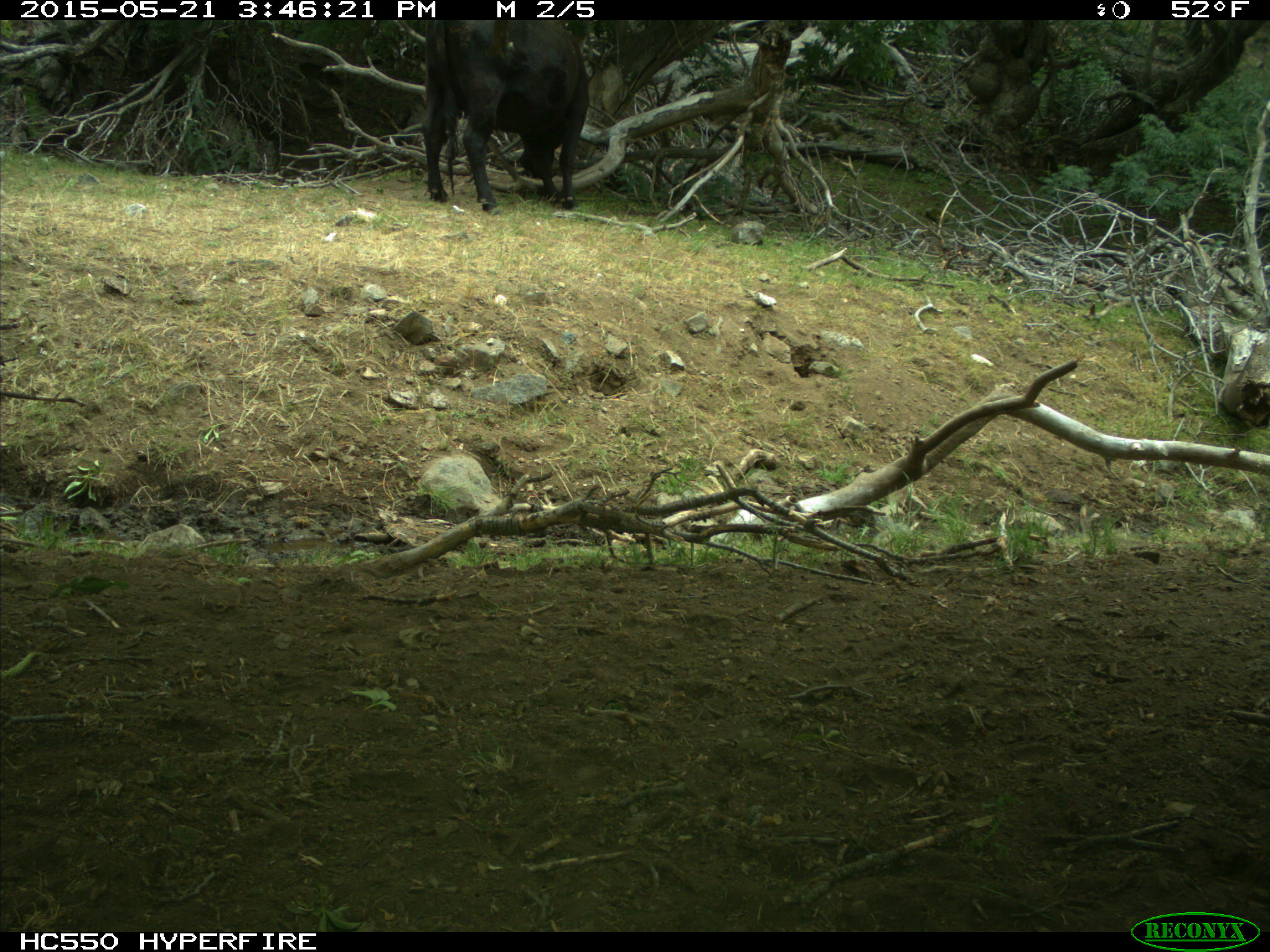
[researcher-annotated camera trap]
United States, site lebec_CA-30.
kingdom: Animalia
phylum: Chordata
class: Mammalia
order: Artiodactyla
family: Bovidae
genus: Bos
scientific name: Bos taurus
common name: domestic cow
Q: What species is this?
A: Bos taurus (domestic cow).